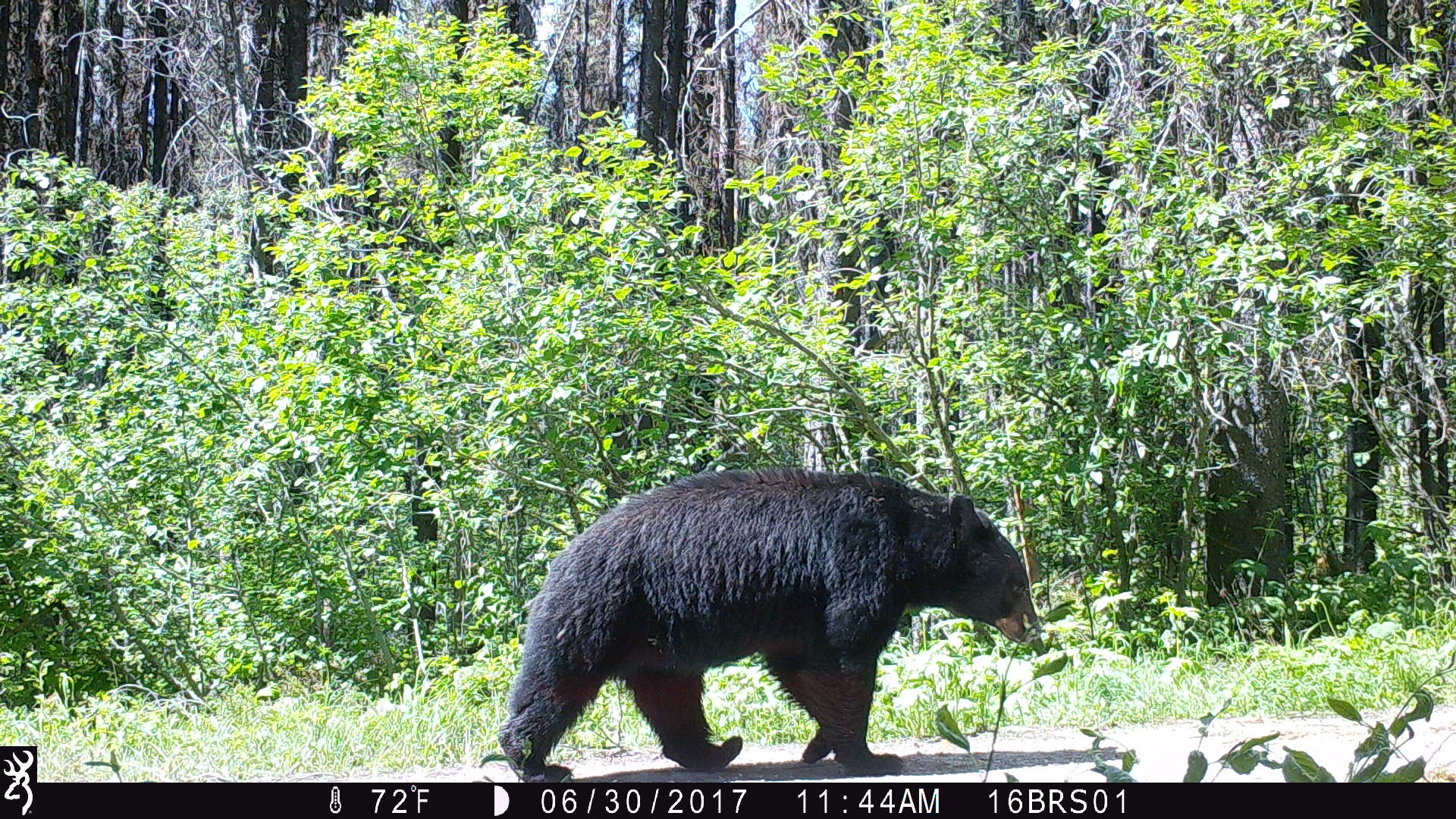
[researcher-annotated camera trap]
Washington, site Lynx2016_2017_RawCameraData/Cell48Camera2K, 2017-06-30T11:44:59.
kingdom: Animalia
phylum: Chordata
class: Mammalia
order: Carnivora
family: Ursidae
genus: Ursus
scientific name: Ursus americanus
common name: american black bear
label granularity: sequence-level